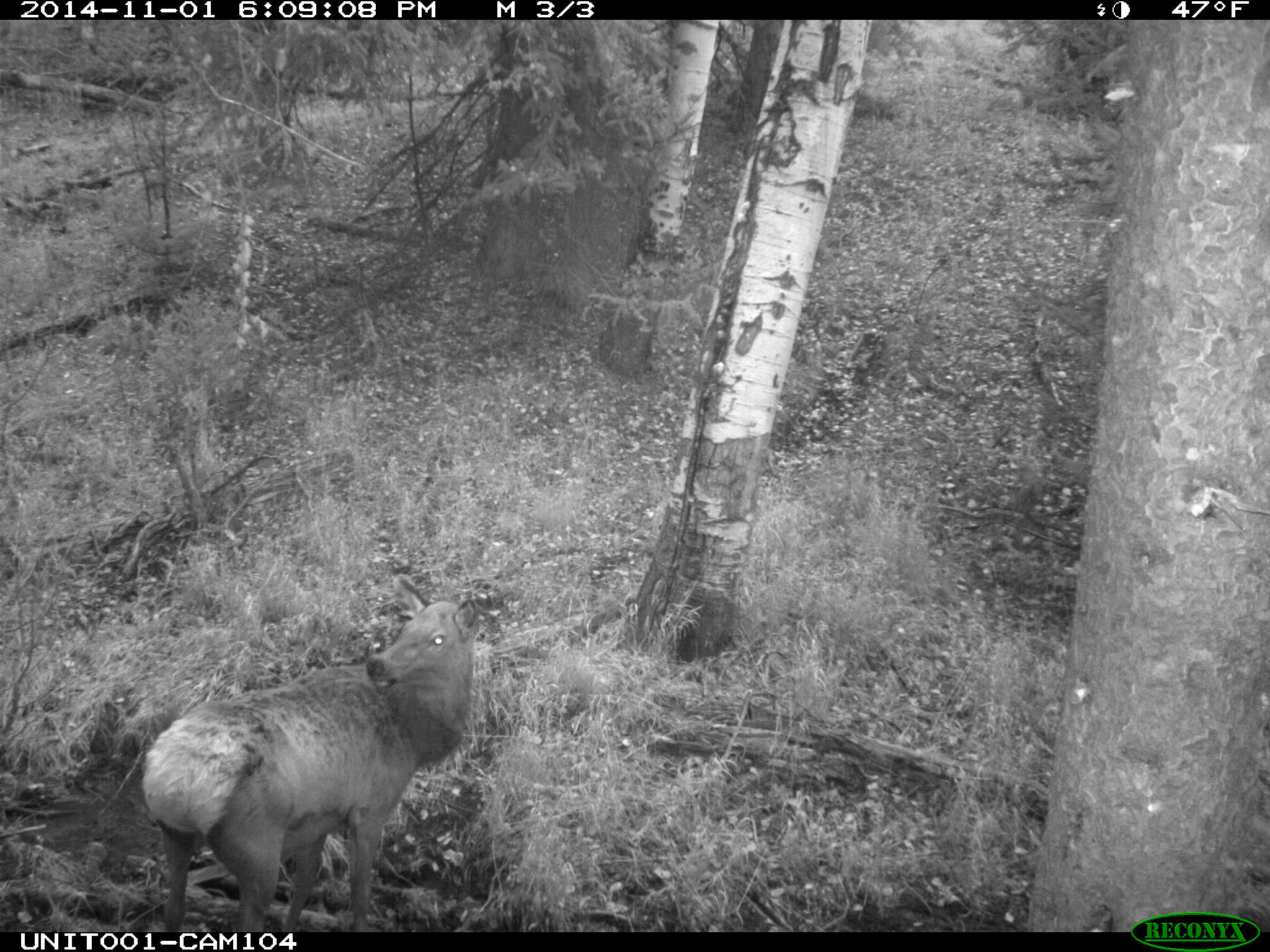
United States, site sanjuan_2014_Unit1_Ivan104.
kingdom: Animalia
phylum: Chordata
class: Mammalia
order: Artiodactyla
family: Cervidae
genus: Cervus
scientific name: Cervus elaphus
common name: red deer